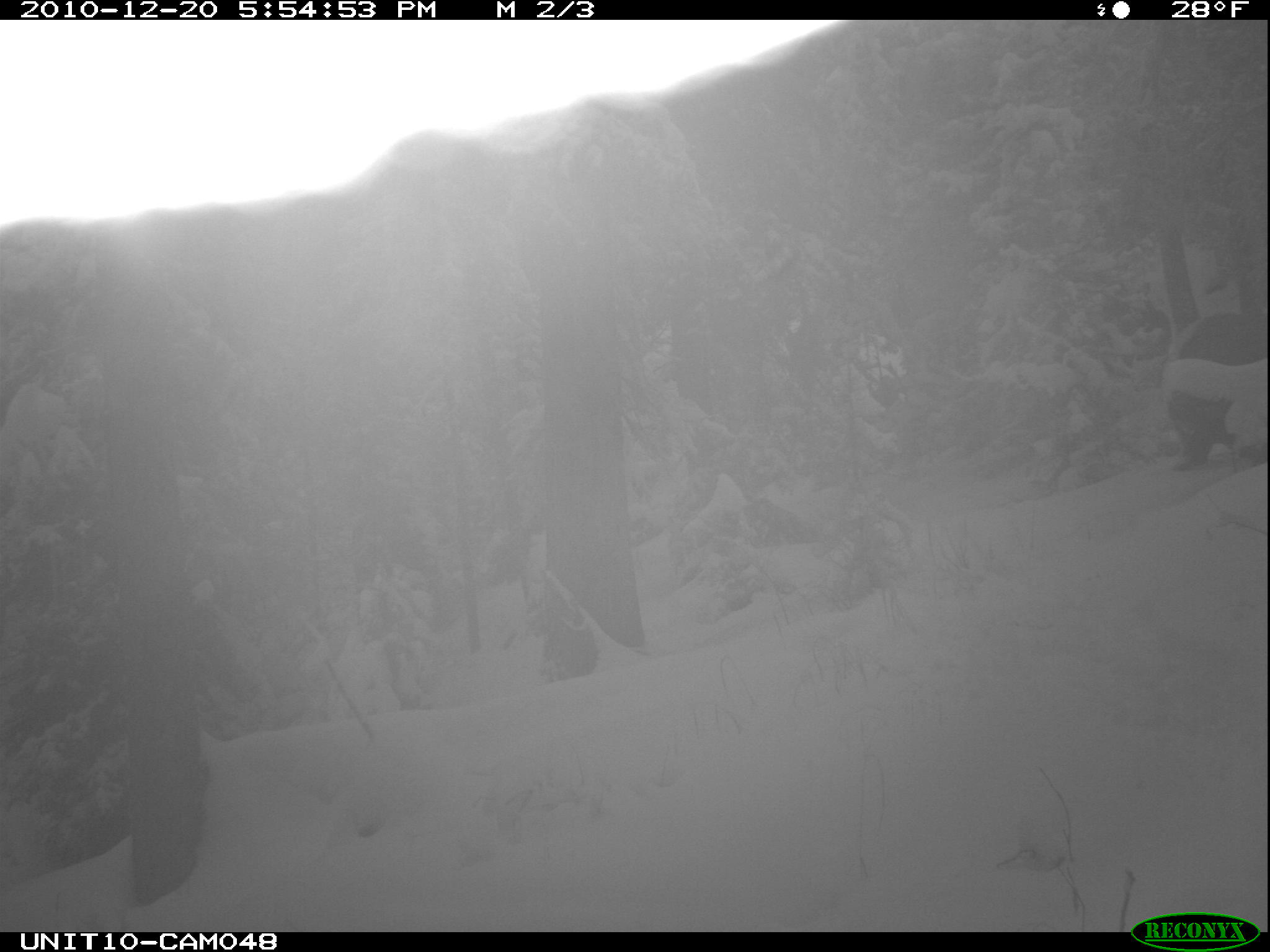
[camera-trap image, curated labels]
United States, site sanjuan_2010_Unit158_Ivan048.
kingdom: Animalia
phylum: Chordata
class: Mammalia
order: Artiodactyla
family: Cervidae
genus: Cervus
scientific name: Cervus elaphus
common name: red deer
Cervus elaphus (red deer).